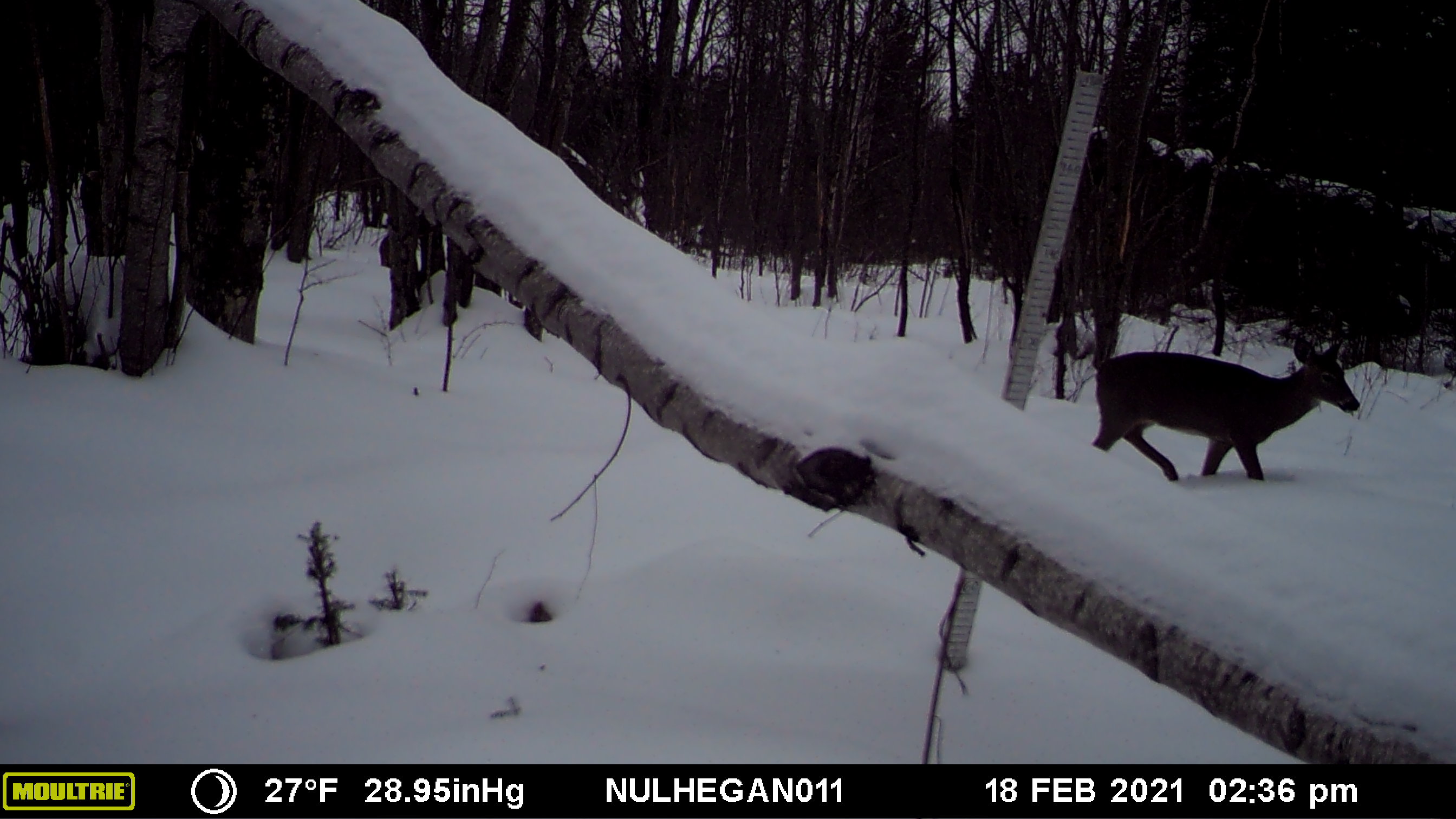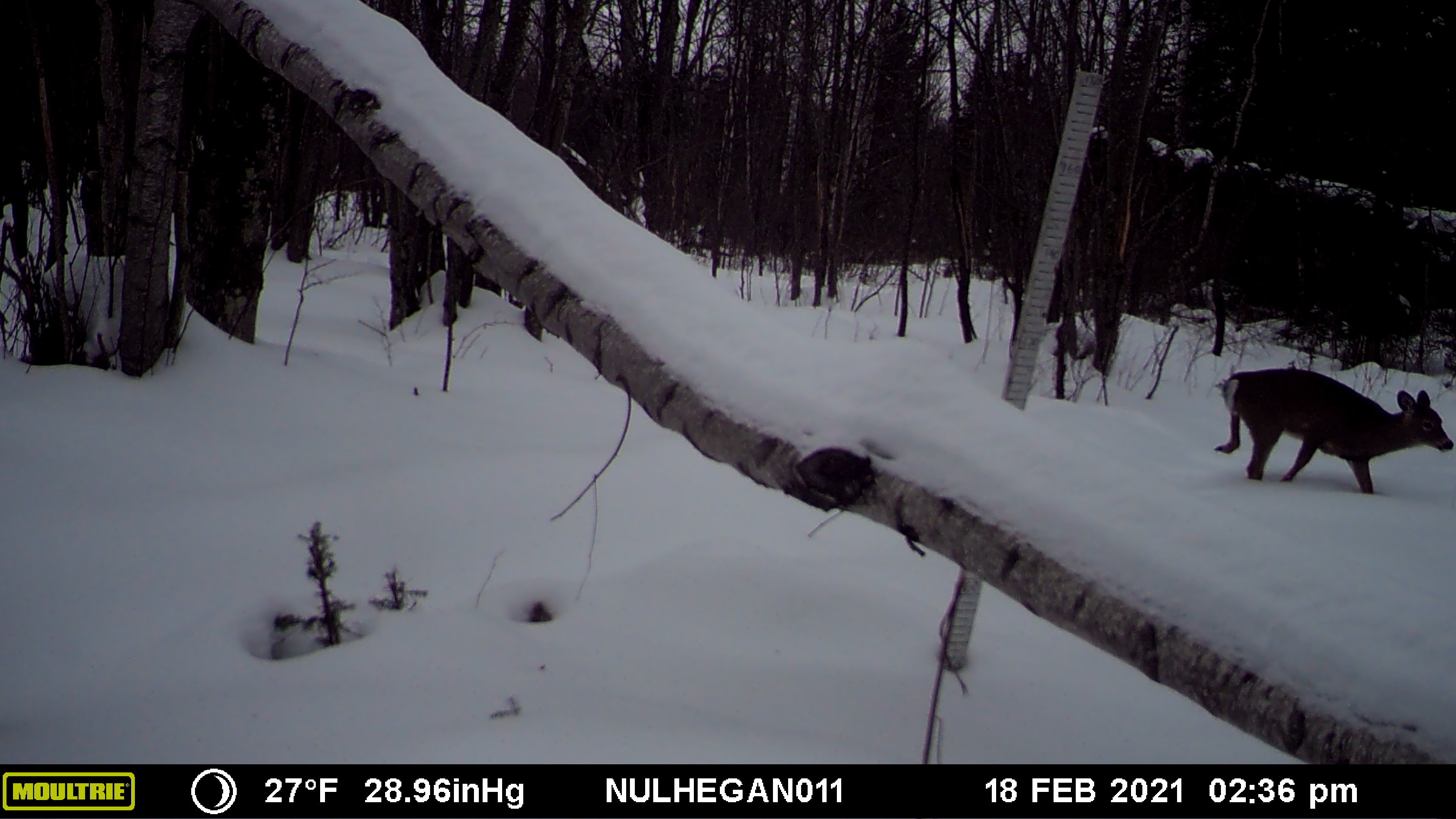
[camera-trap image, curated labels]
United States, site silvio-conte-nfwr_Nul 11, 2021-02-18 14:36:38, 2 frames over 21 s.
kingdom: Animalia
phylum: Chordata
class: Mammalia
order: Artiodactyla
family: Cervidae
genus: Odocoileus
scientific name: Odocoileus virginianus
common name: white-tailed deer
White-tailed deer (Odocoileus virginianus).